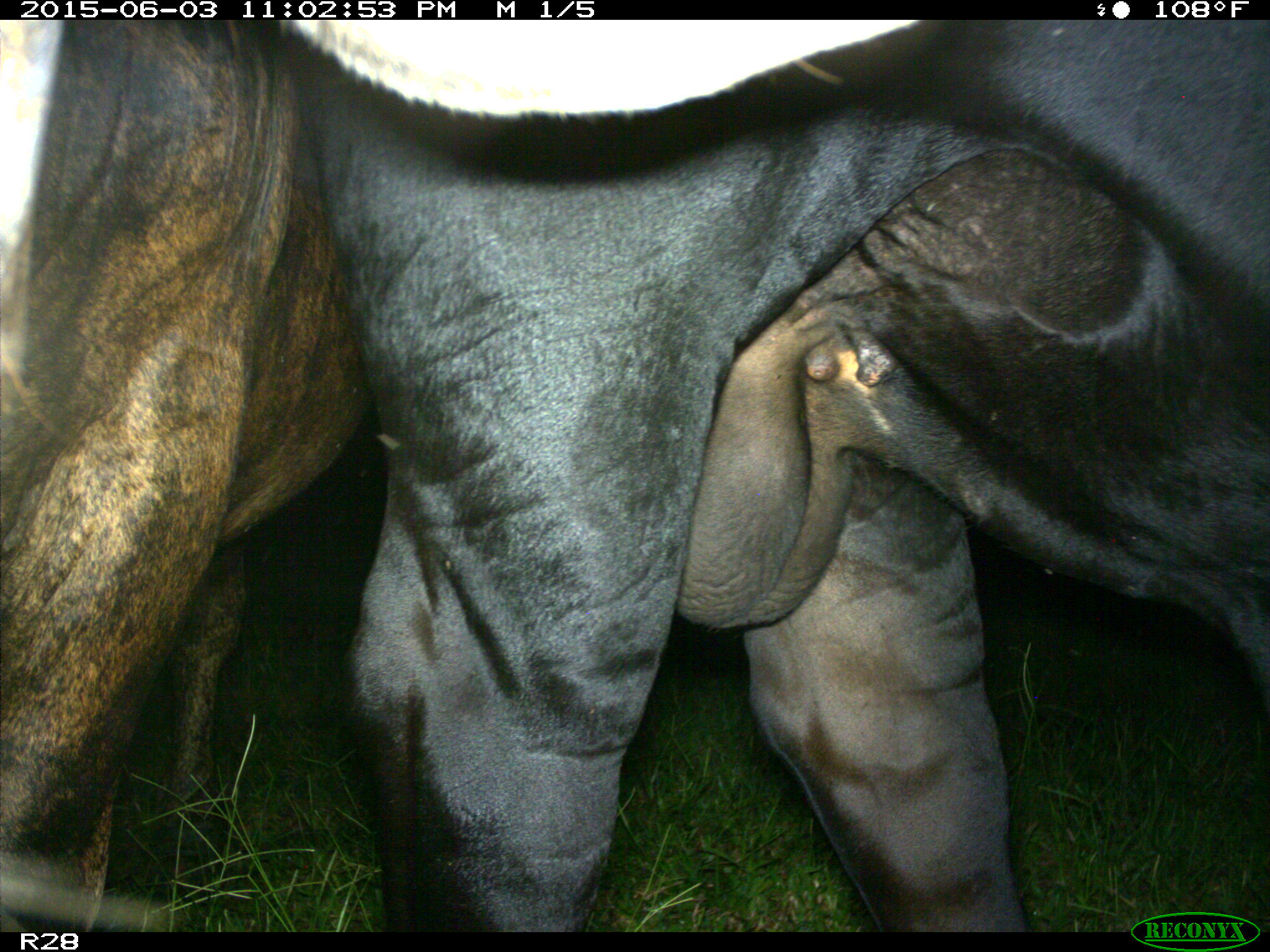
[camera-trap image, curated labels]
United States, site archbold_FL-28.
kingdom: Animalia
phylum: Chordata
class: Mammalia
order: Artiodactyla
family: Bovidae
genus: Bos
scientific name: Bos taurus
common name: domestic cow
Bos taurus (domestic cow).